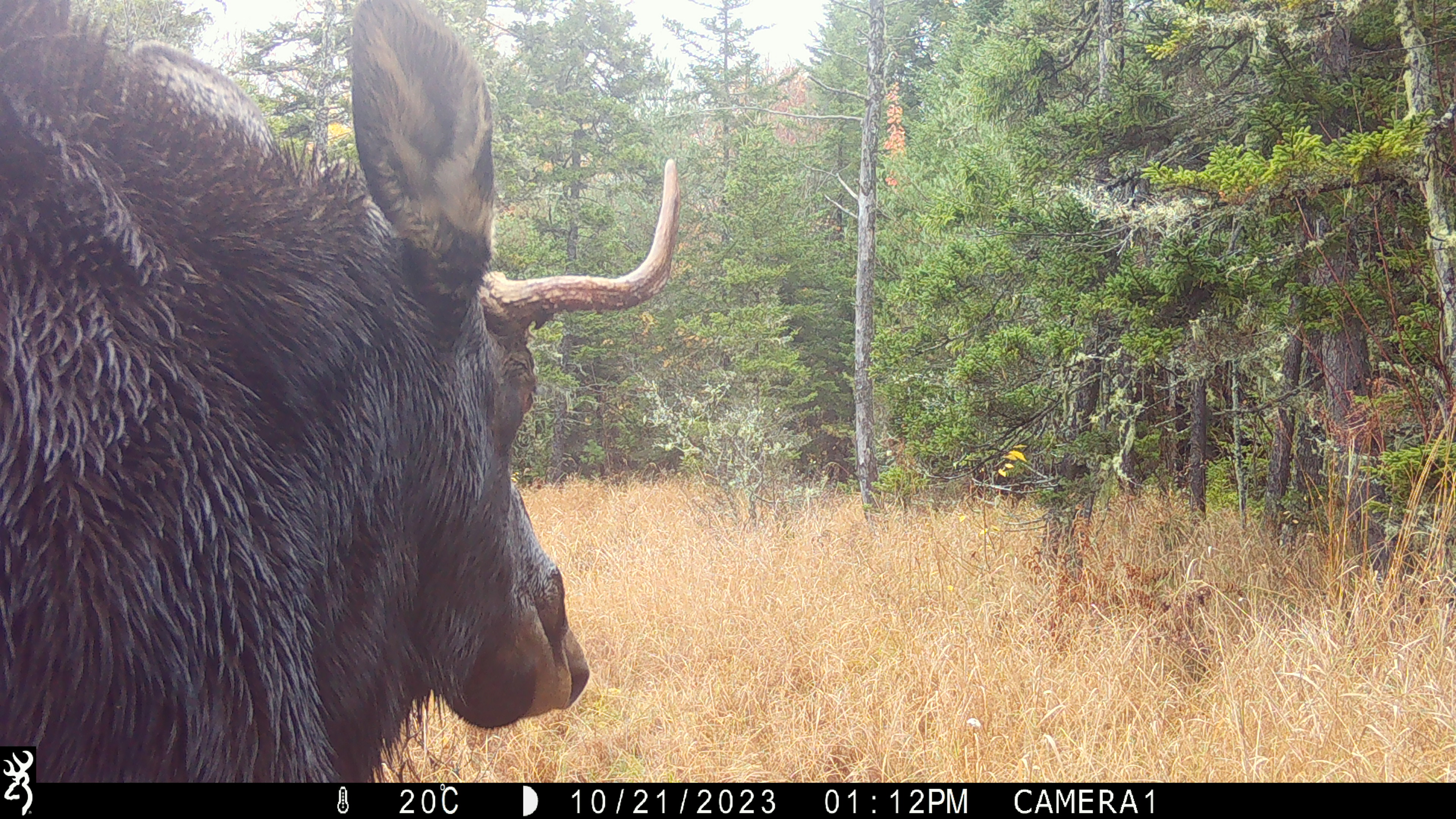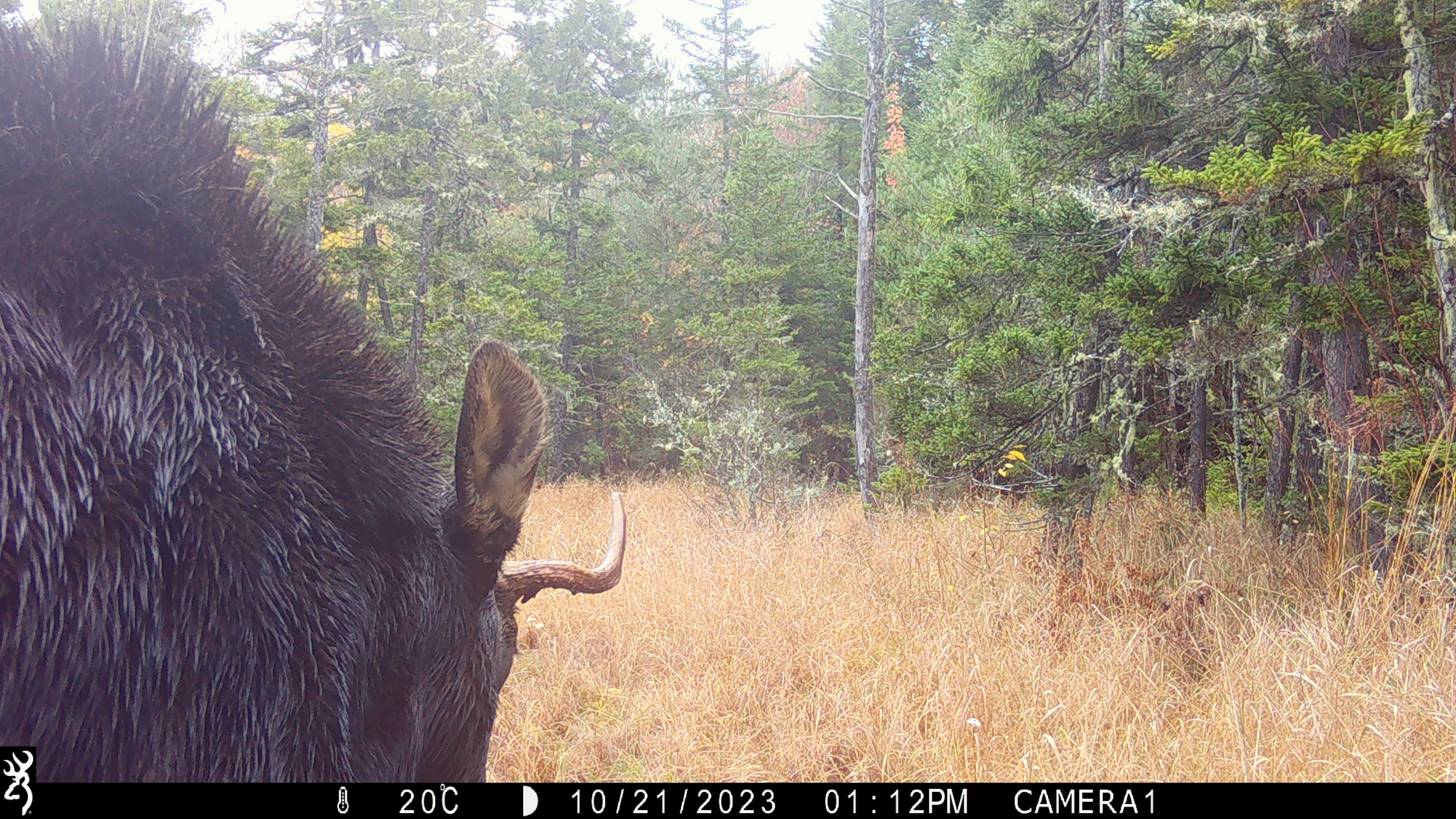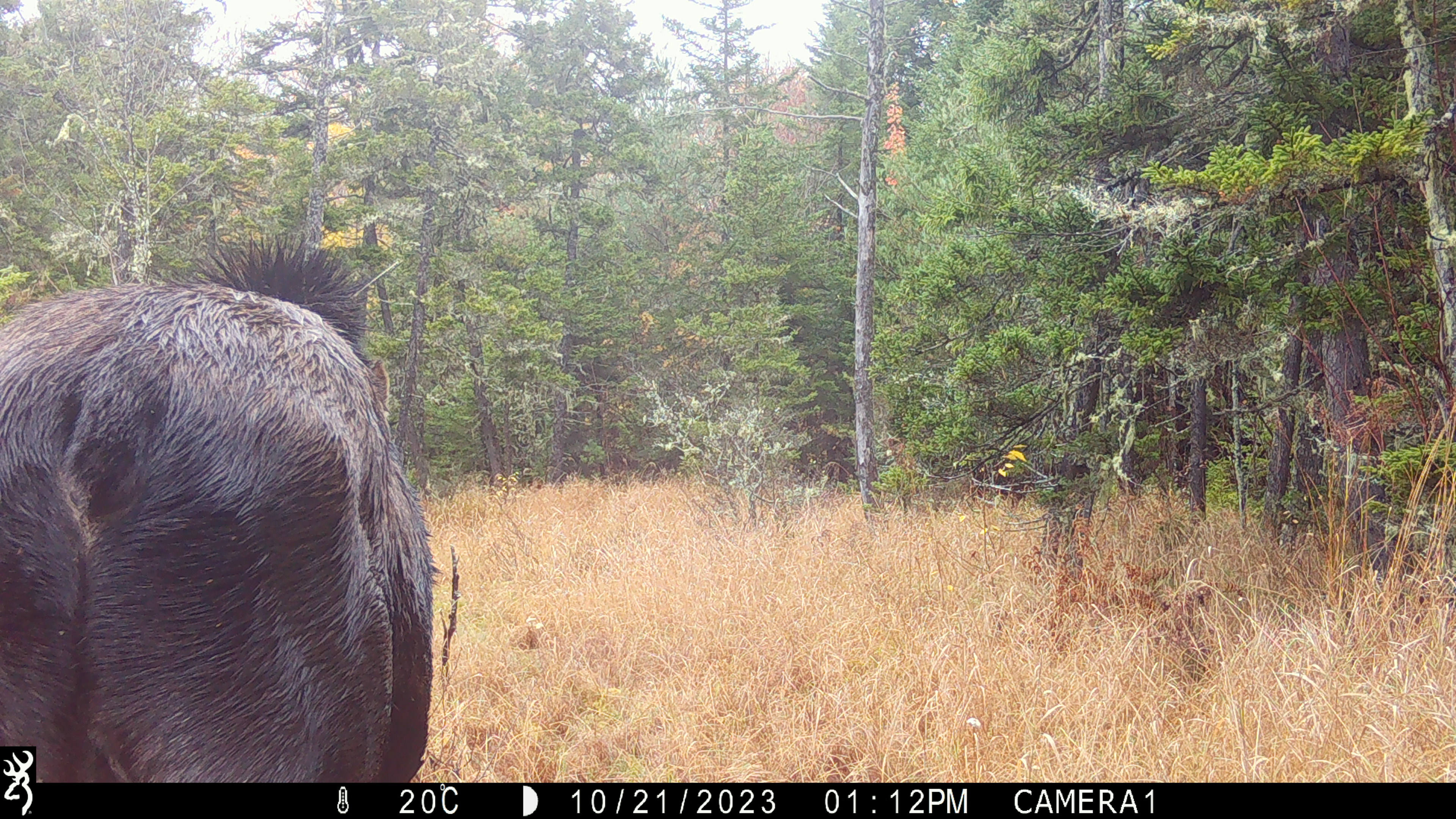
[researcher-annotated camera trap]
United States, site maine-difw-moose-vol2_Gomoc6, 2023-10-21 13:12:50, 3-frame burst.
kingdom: Animalia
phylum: Chordata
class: Mammalia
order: Artiodactyla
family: Cervidae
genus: Alces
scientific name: Alces alces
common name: moose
Moose (Alces alces).